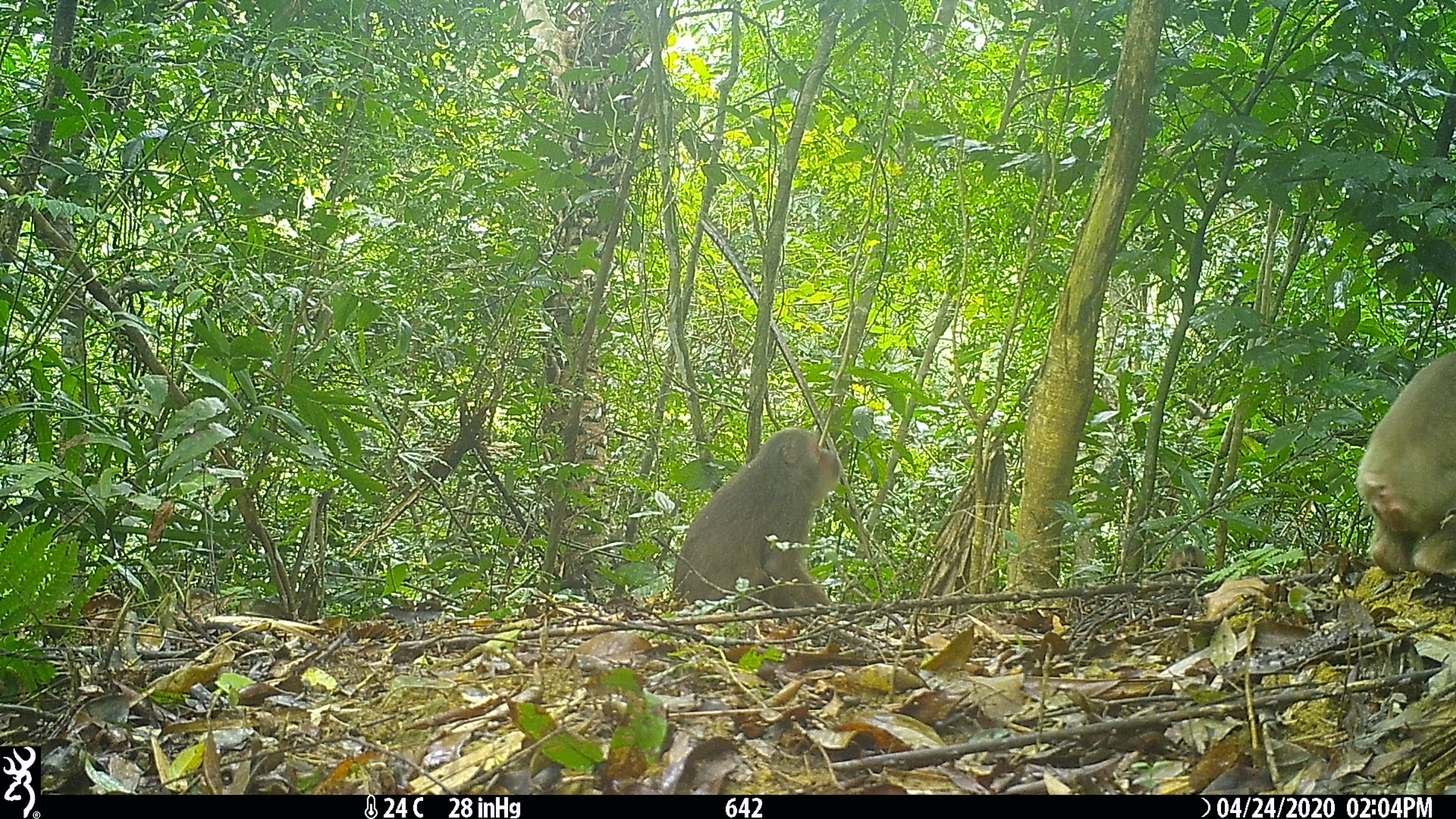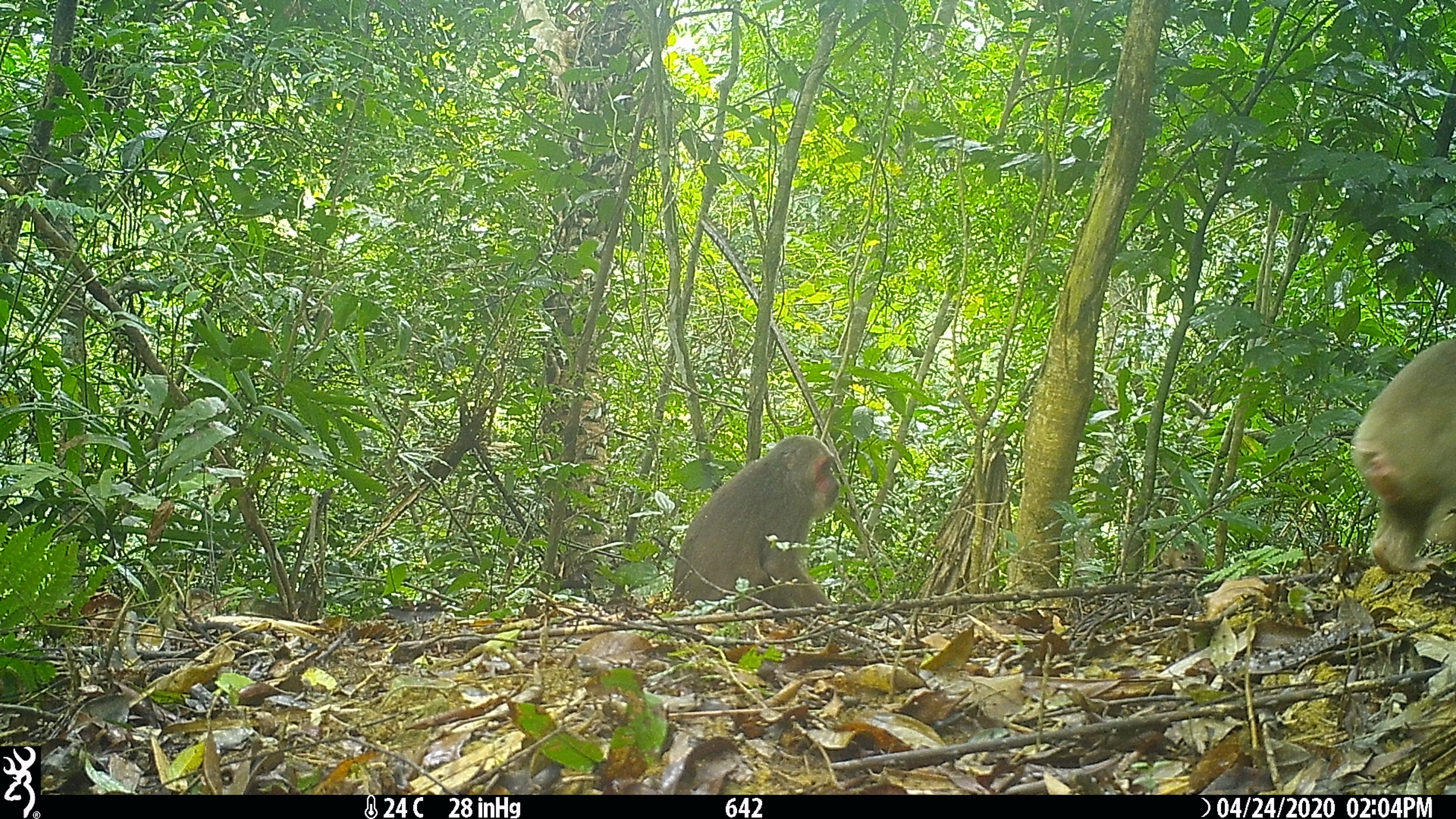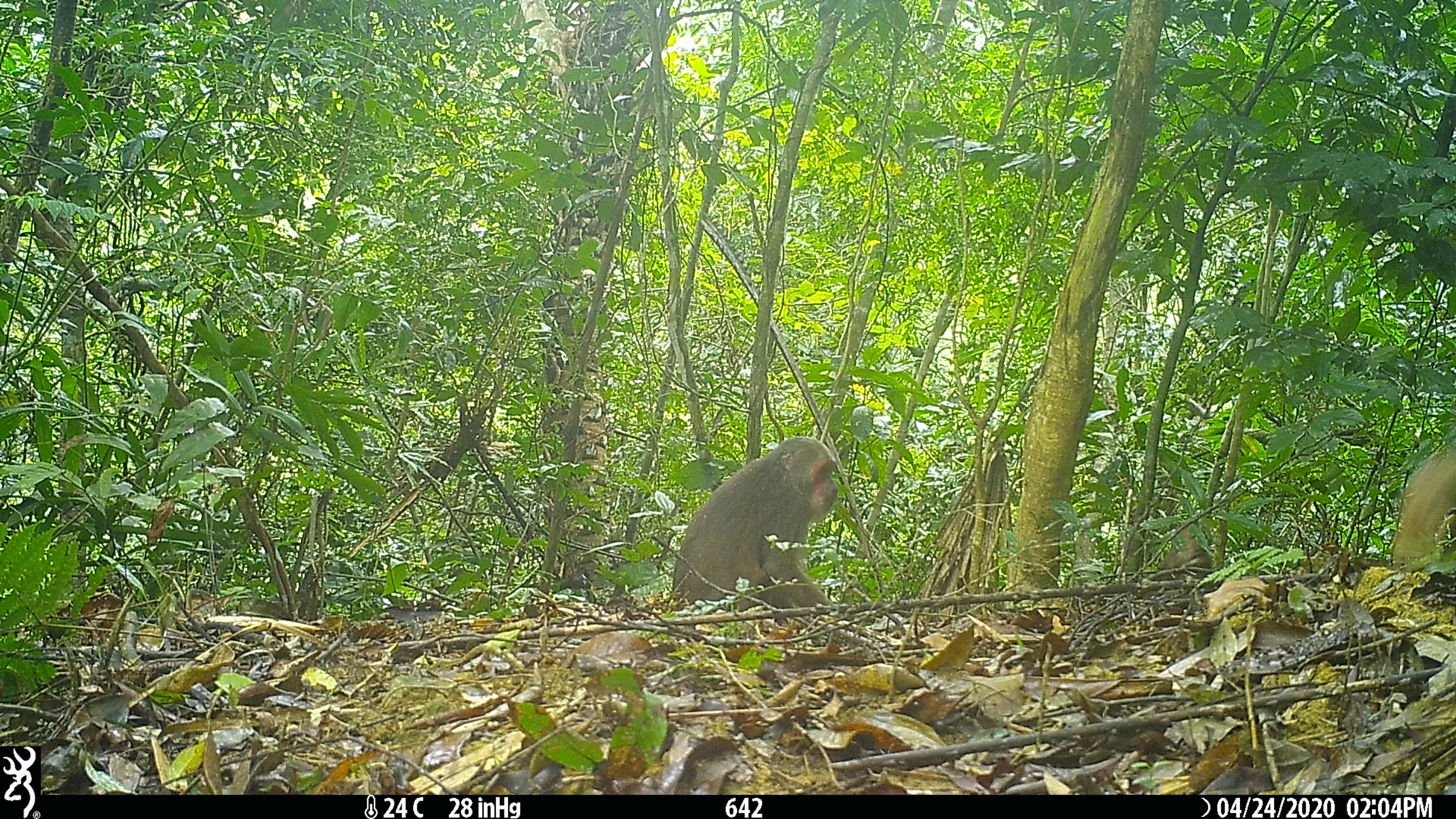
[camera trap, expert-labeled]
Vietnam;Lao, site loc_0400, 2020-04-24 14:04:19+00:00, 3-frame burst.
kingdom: Animalia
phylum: Chordata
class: Mammalia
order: Primates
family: Cercopithecidae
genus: Macaca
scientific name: Macaca arctoides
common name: stump-tailed macaque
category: stump tailed macaque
Stump tailed macaque (stump-tailed macaque) (Macaca arctoides). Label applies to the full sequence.